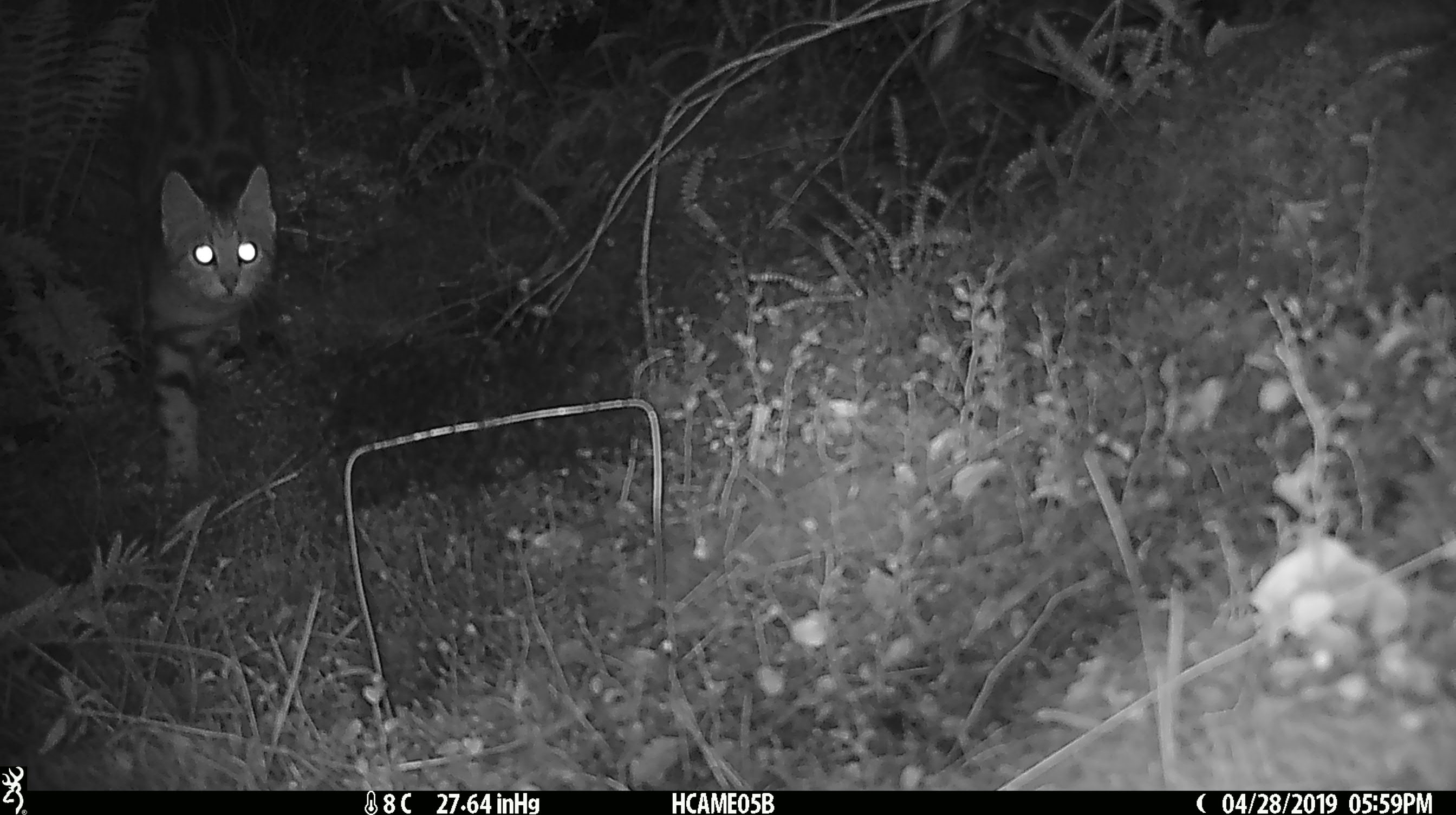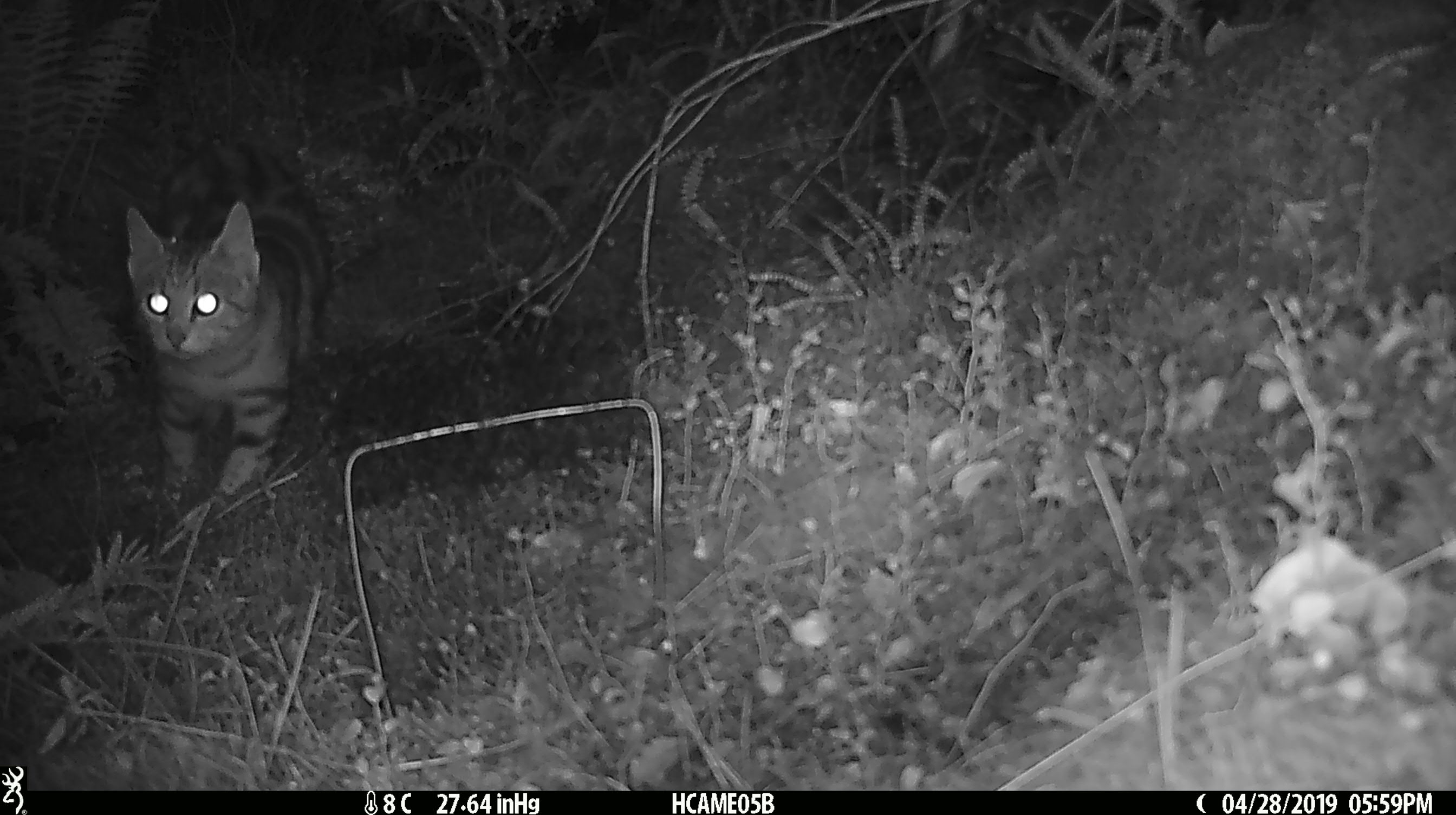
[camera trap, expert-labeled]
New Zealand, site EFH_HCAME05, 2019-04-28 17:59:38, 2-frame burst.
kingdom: Animalia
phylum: Chordata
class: Mammalia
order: Carnivora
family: Felidae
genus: Felis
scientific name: Felis catus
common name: domestic cat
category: cat